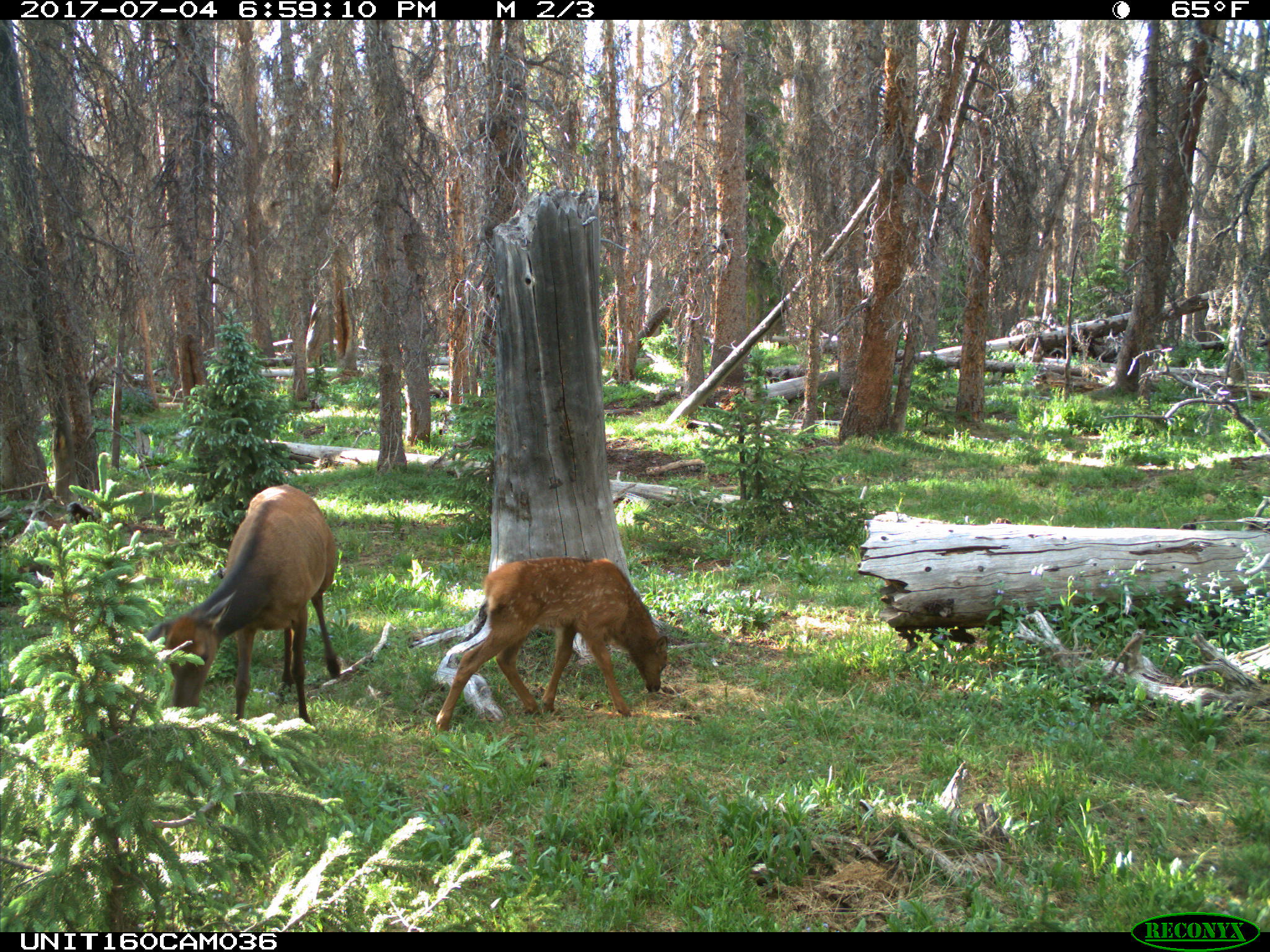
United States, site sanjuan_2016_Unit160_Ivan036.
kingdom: Animalia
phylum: Chordata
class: Mammalia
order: Artiodactyla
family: Cervidae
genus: Cervus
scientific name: Cervus elaphus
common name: red deer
Cervus elaphus (red deer).